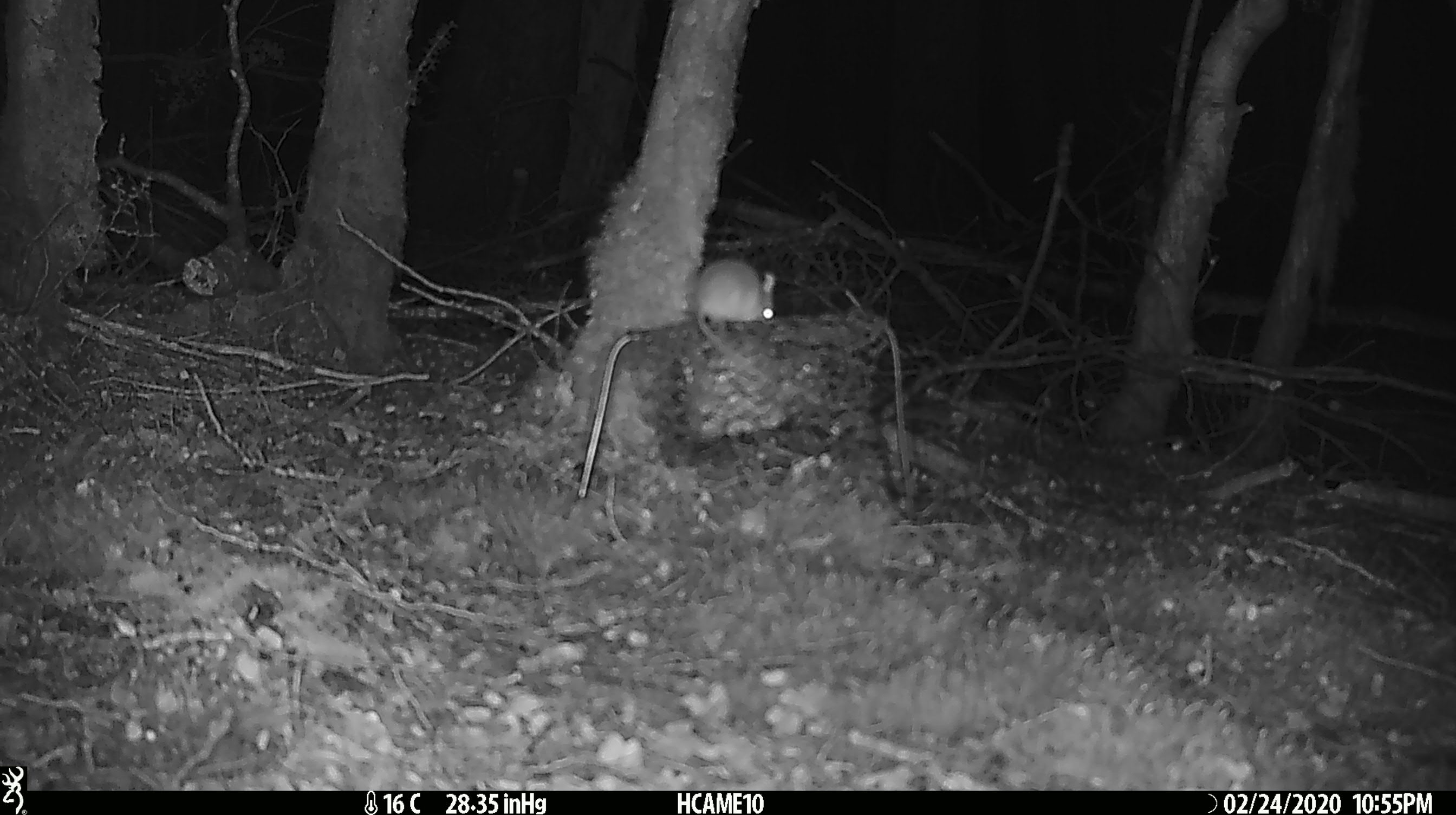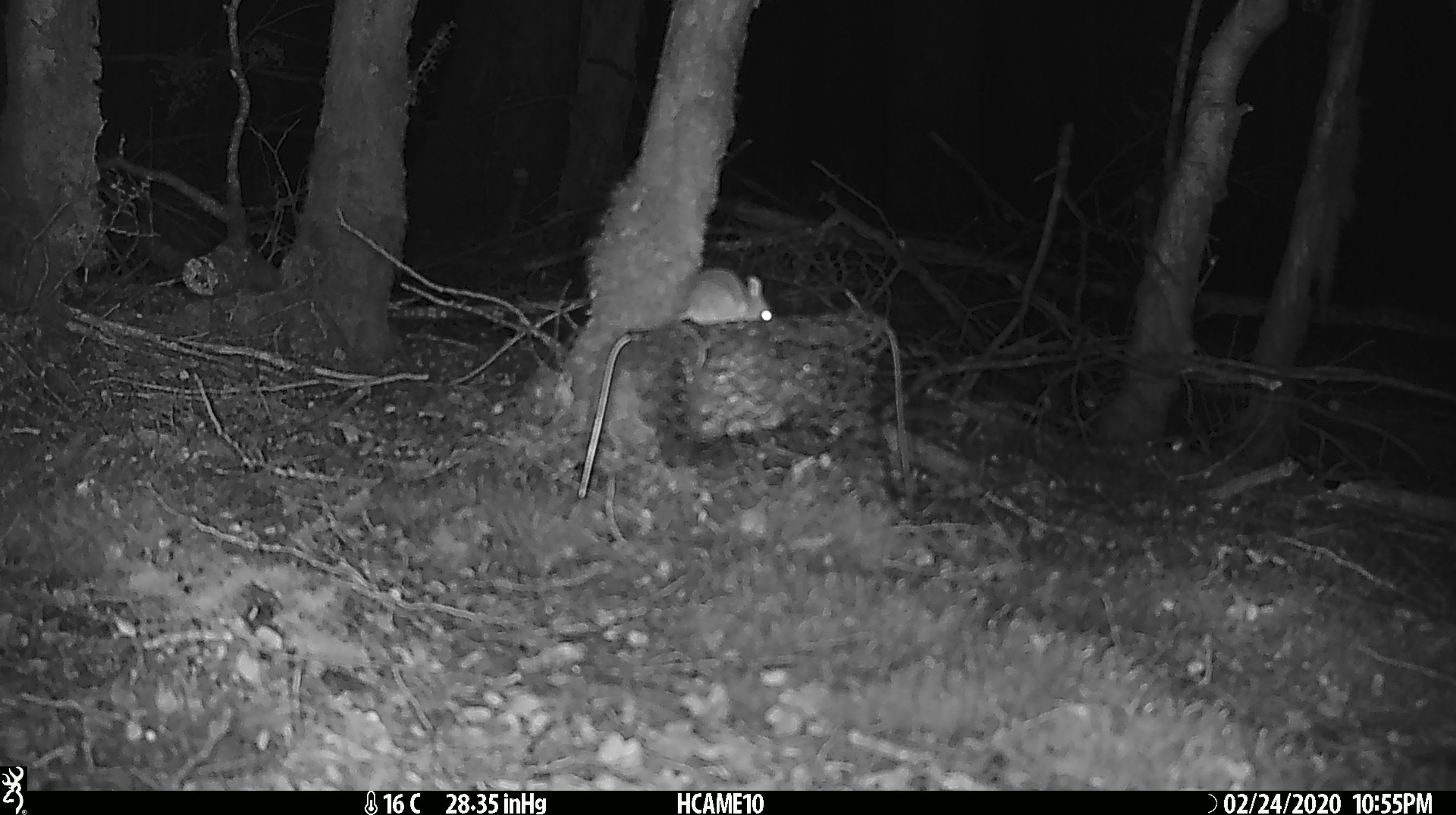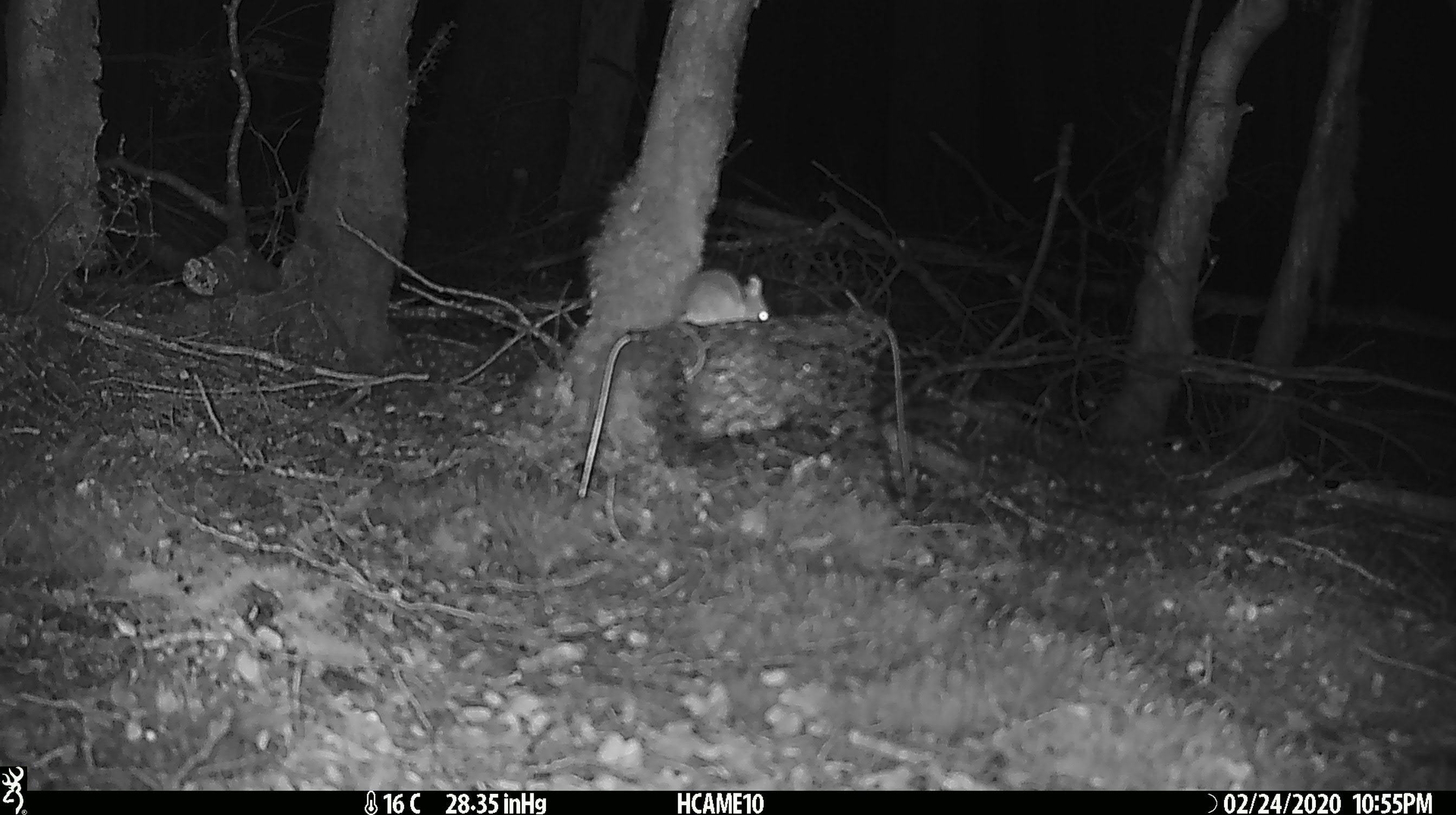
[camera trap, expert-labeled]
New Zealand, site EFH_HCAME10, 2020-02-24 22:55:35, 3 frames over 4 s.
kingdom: Animalia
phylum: Chordata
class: Mammalia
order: Rodentia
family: Muridae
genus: Mus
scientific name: Mus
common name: mouse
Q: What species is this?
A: Mouse (Mus).